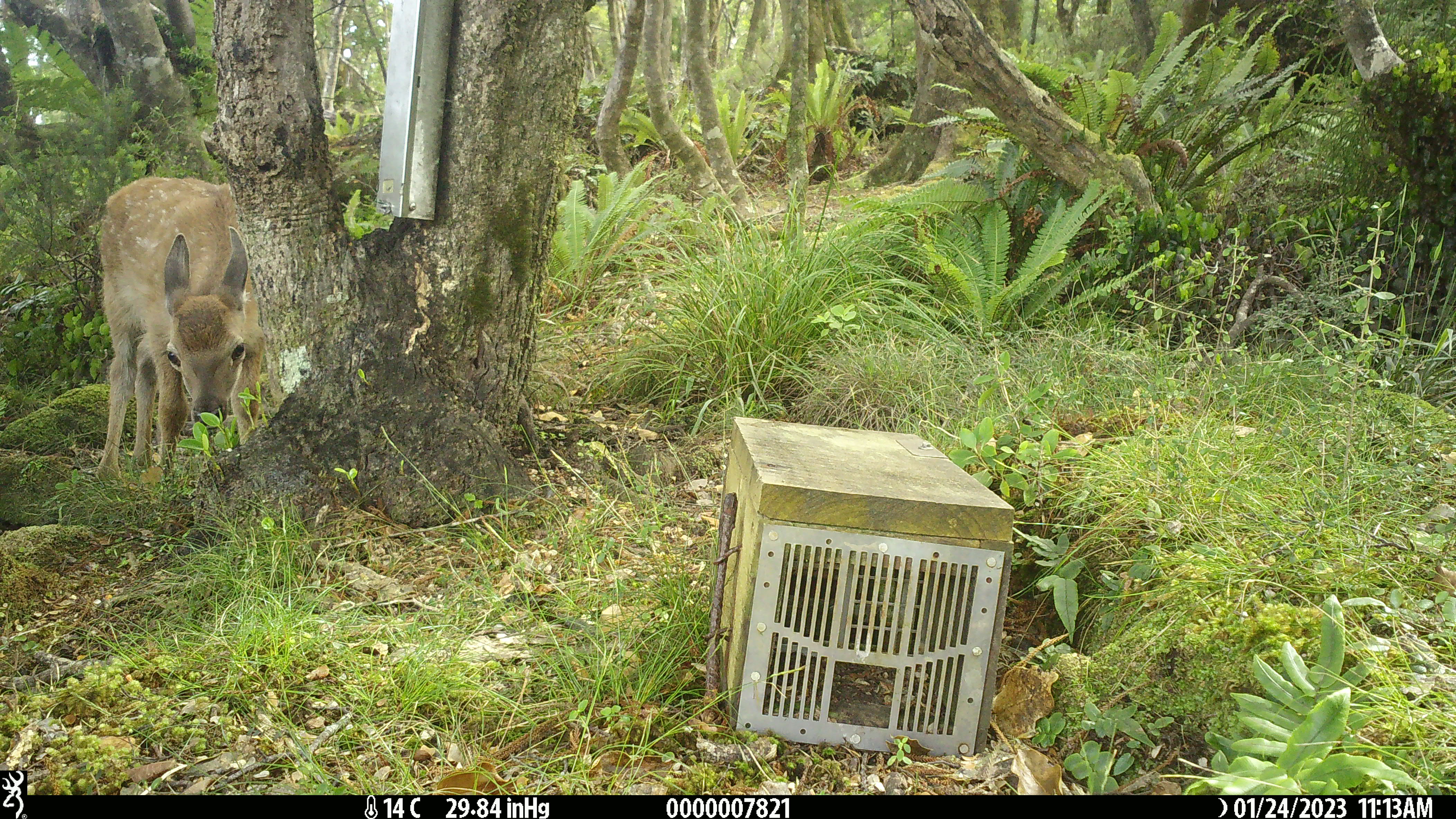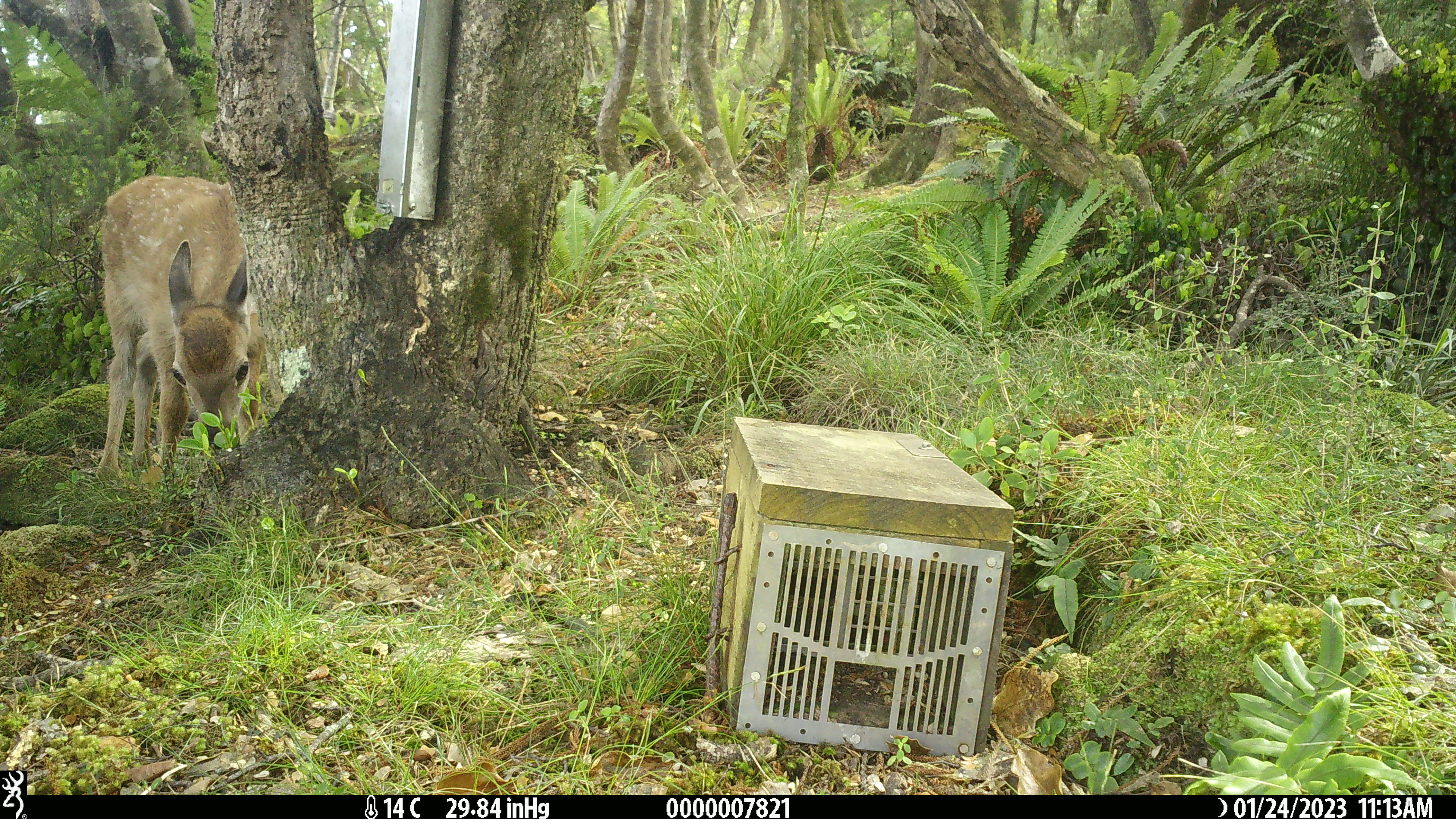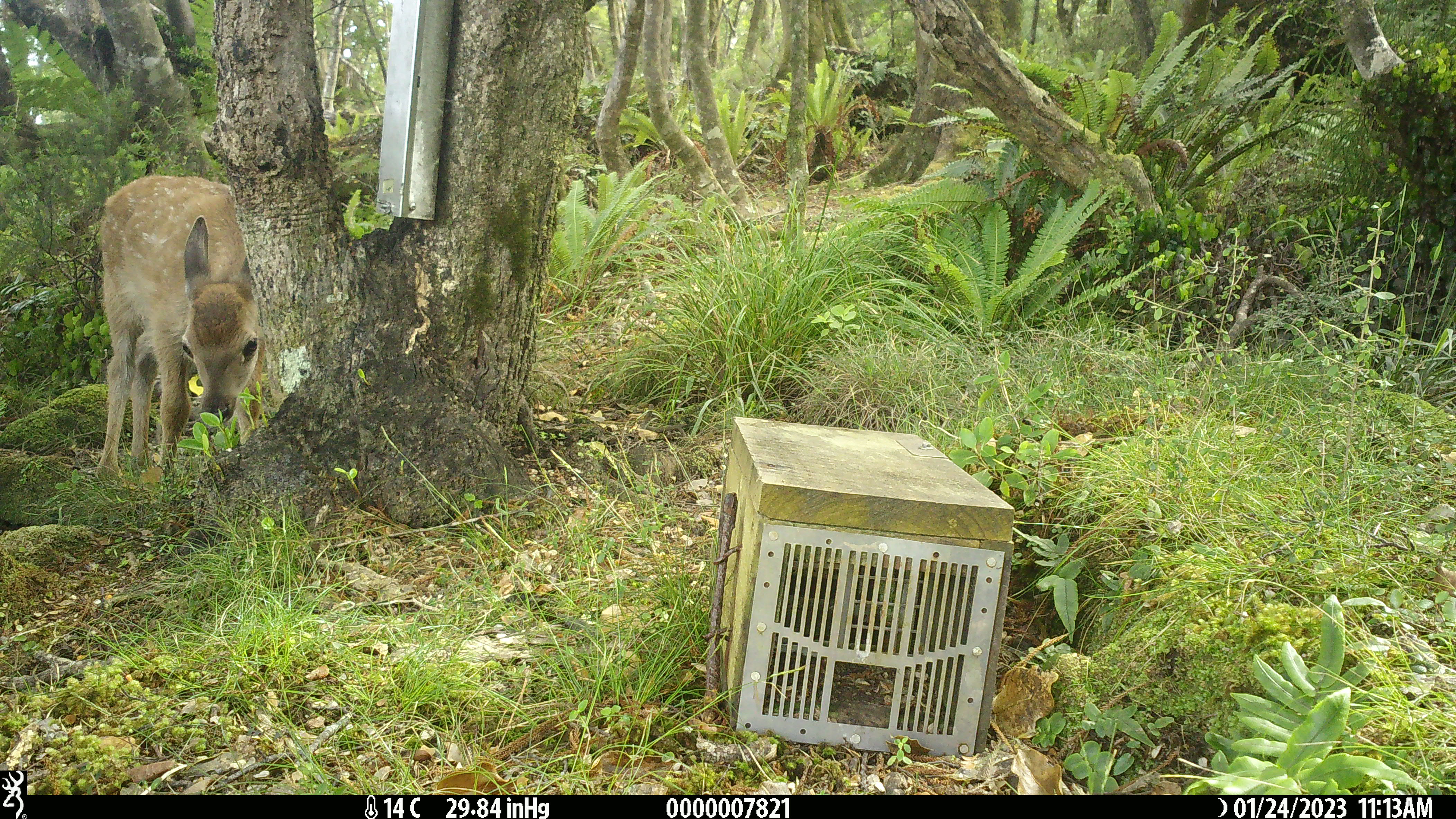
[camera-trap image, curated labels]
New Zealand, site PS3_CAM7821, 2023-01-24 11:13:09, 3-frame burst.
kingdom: Animalia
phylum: Chordata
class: Mammalia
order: Artiodactyla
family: Cervidae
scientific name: Cervidae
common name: deer